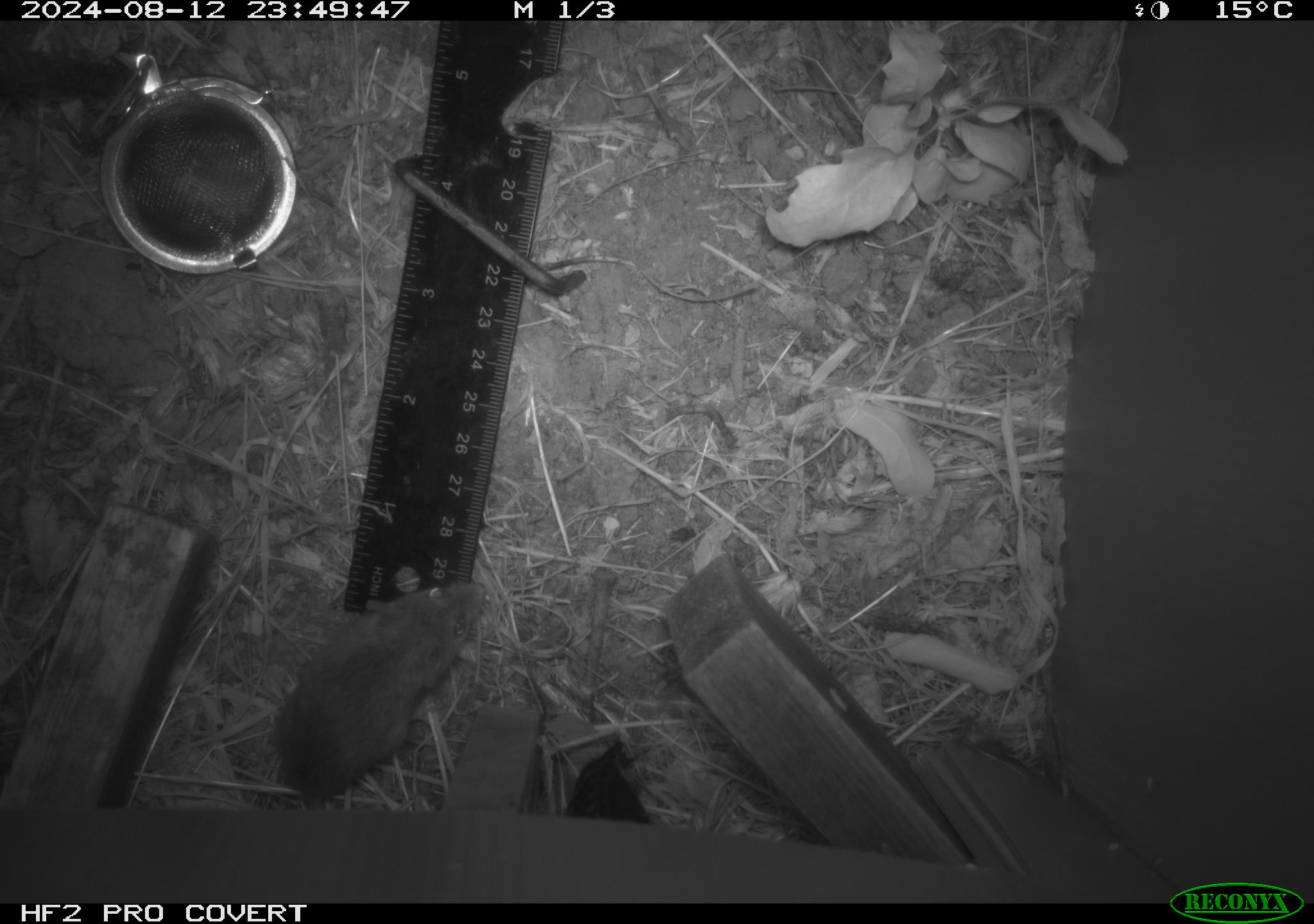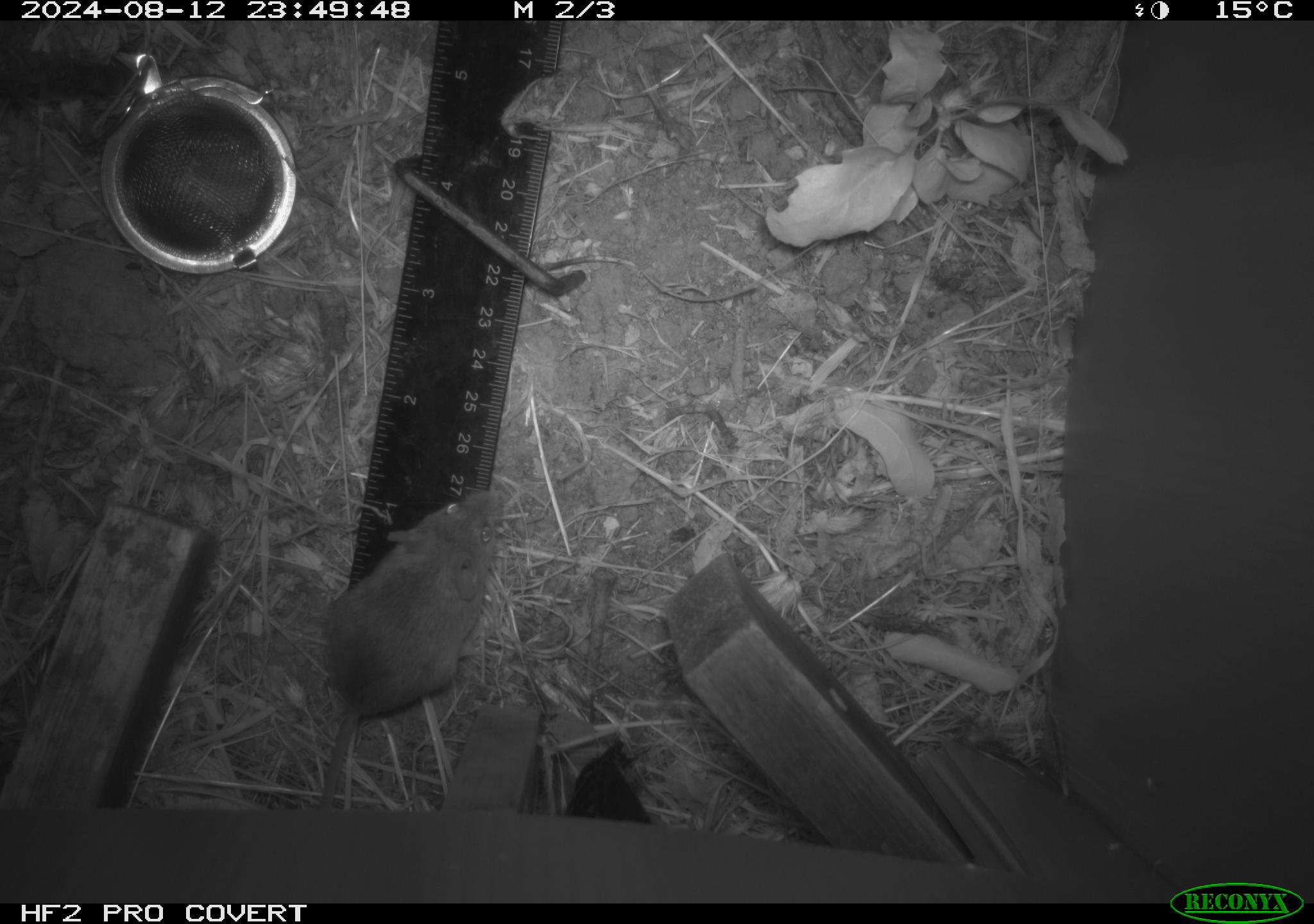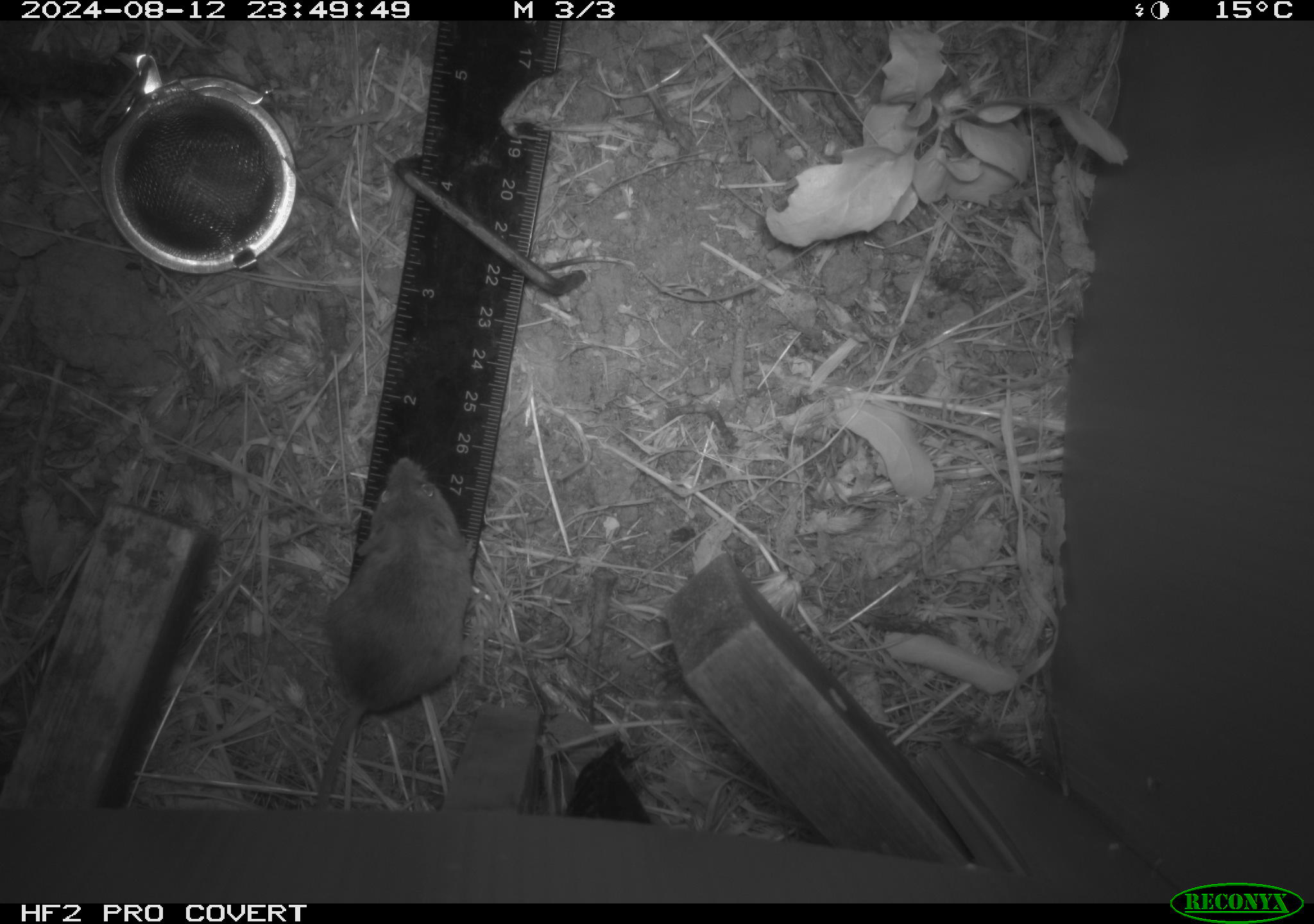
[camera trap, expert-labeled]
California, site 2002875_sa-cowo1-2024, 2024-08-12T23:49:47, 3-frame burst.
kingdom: Animalia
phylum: Chordata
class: Mammalia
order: Rodentia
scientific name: Rodentia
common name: mouse species